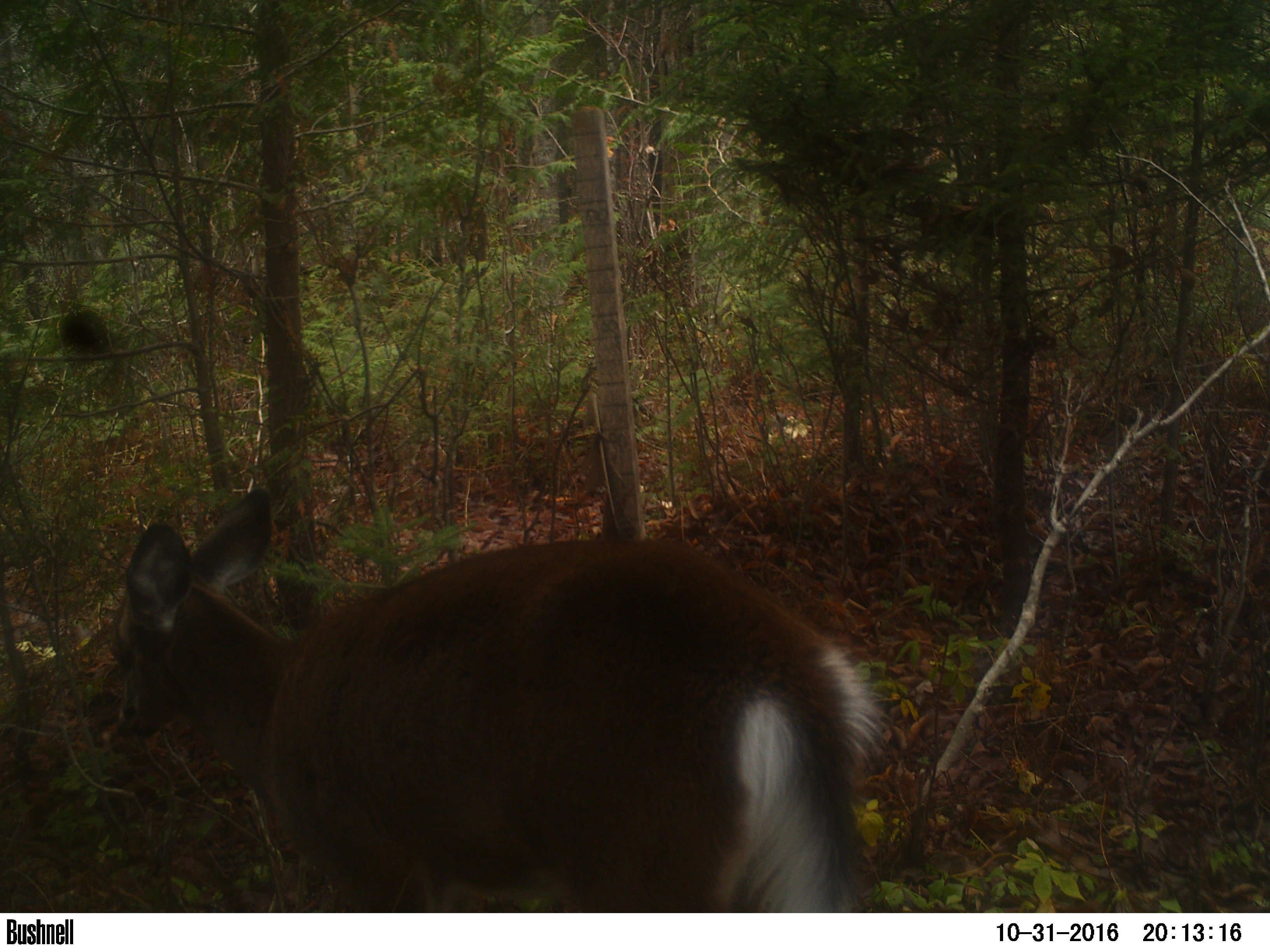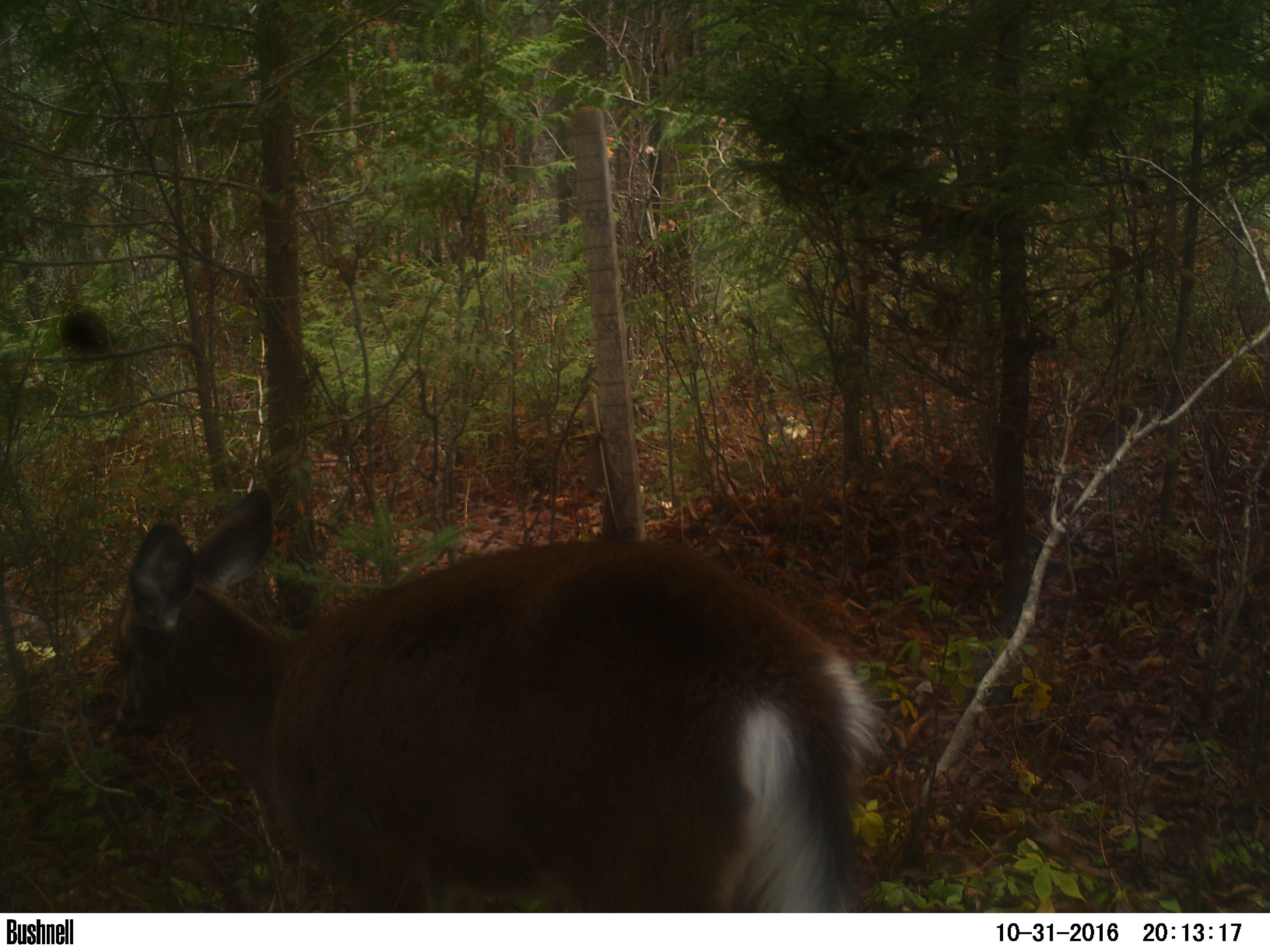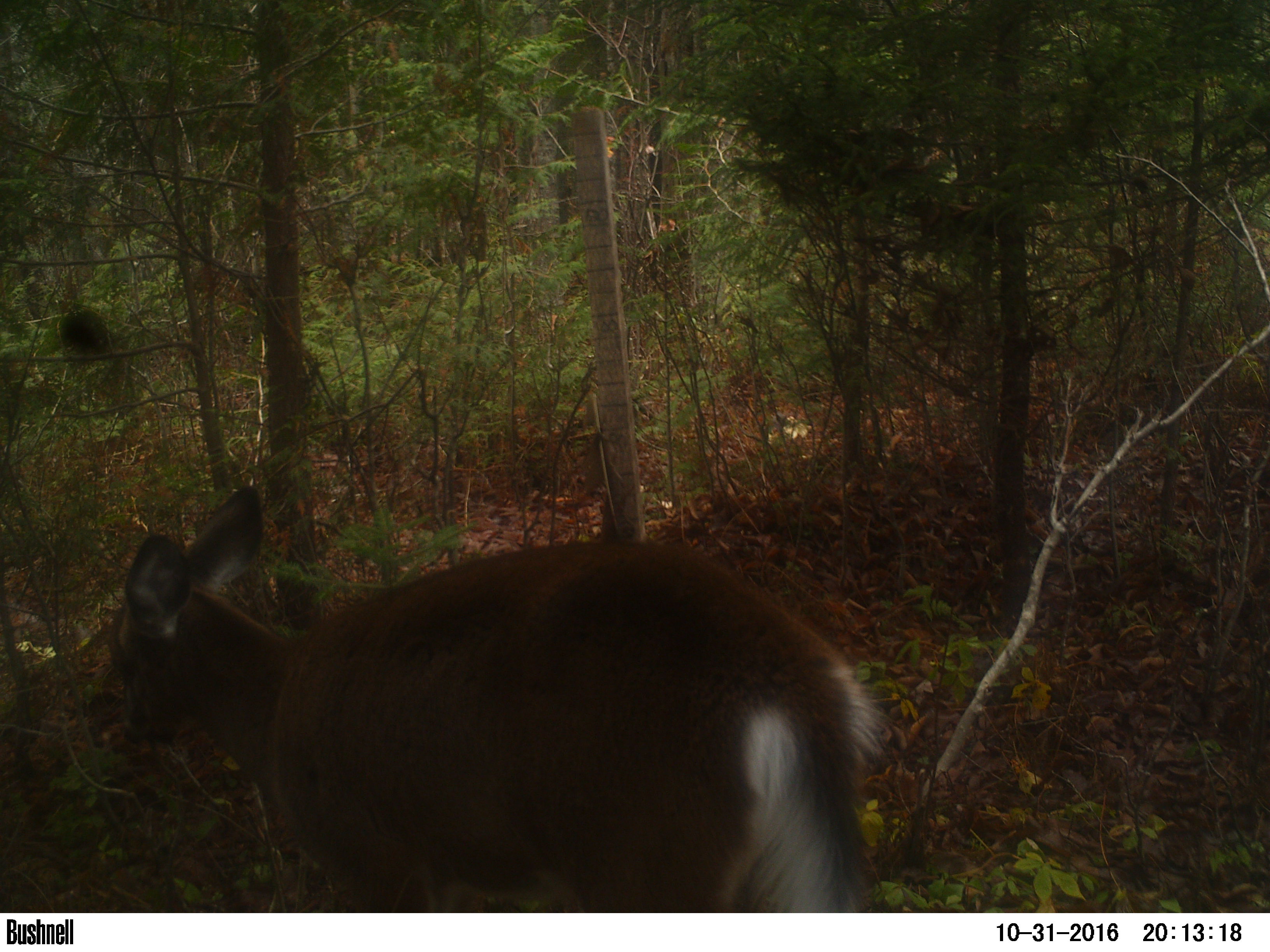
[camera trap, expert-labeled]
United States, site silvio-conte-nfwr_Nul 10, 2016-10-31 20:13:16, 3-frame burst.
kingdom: Animalia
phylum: Chordata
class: Mammalia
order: Artiodactyla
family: Cervidae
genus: Odocoileus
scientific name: Odocoileus virginianus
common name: white-tailed deer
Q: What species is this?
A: White-tailed deer (Odocoileus virginianus).